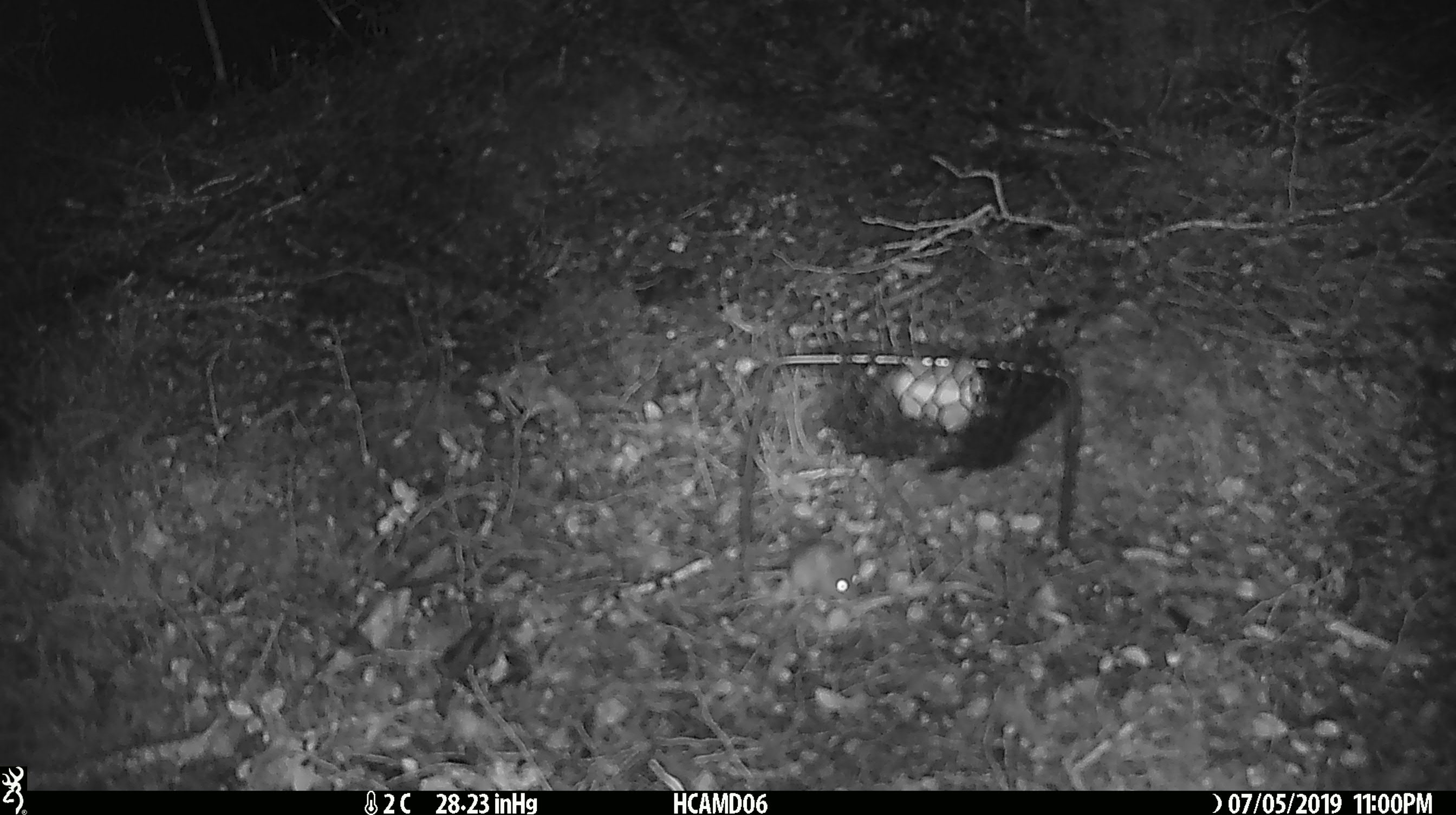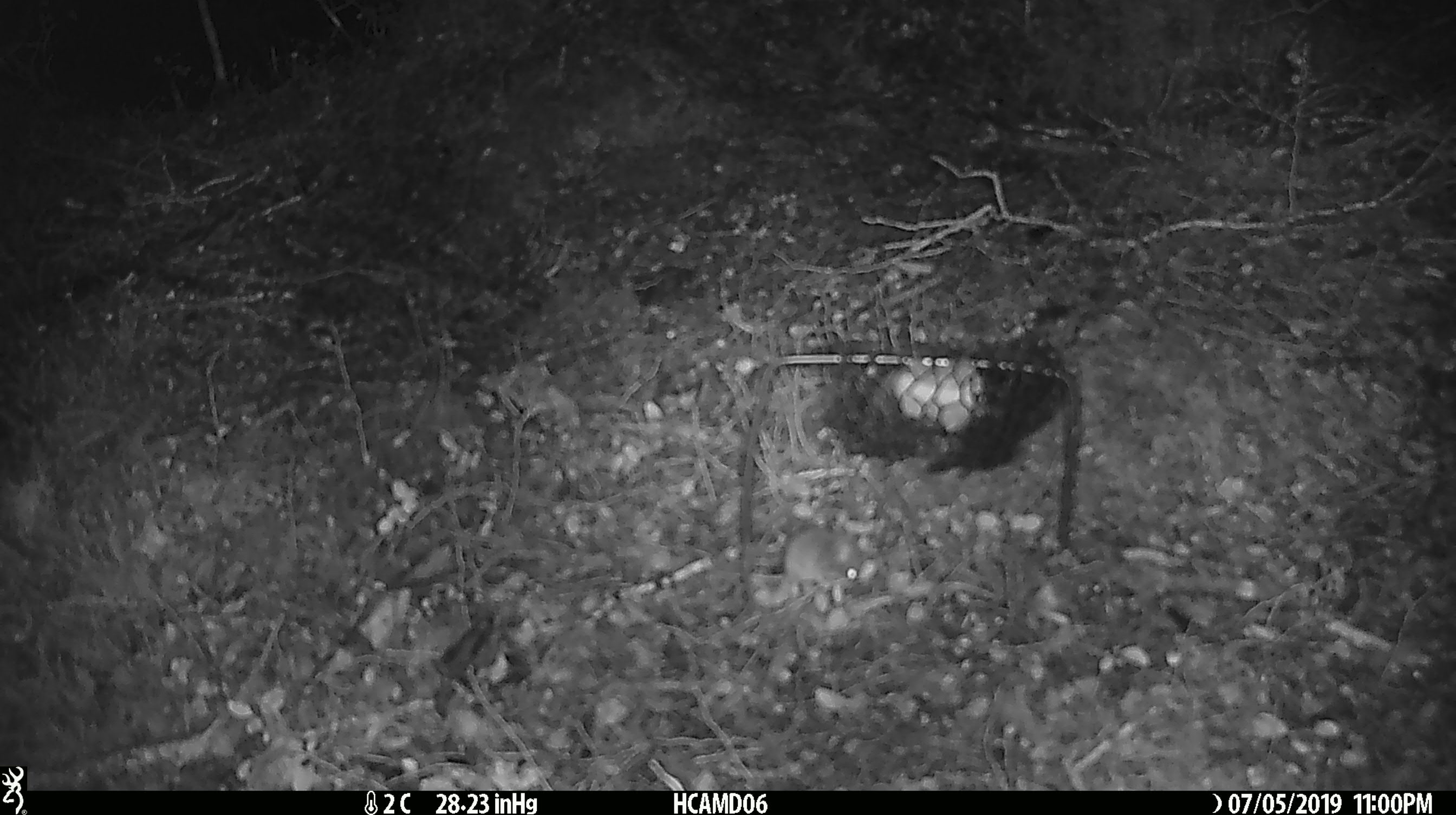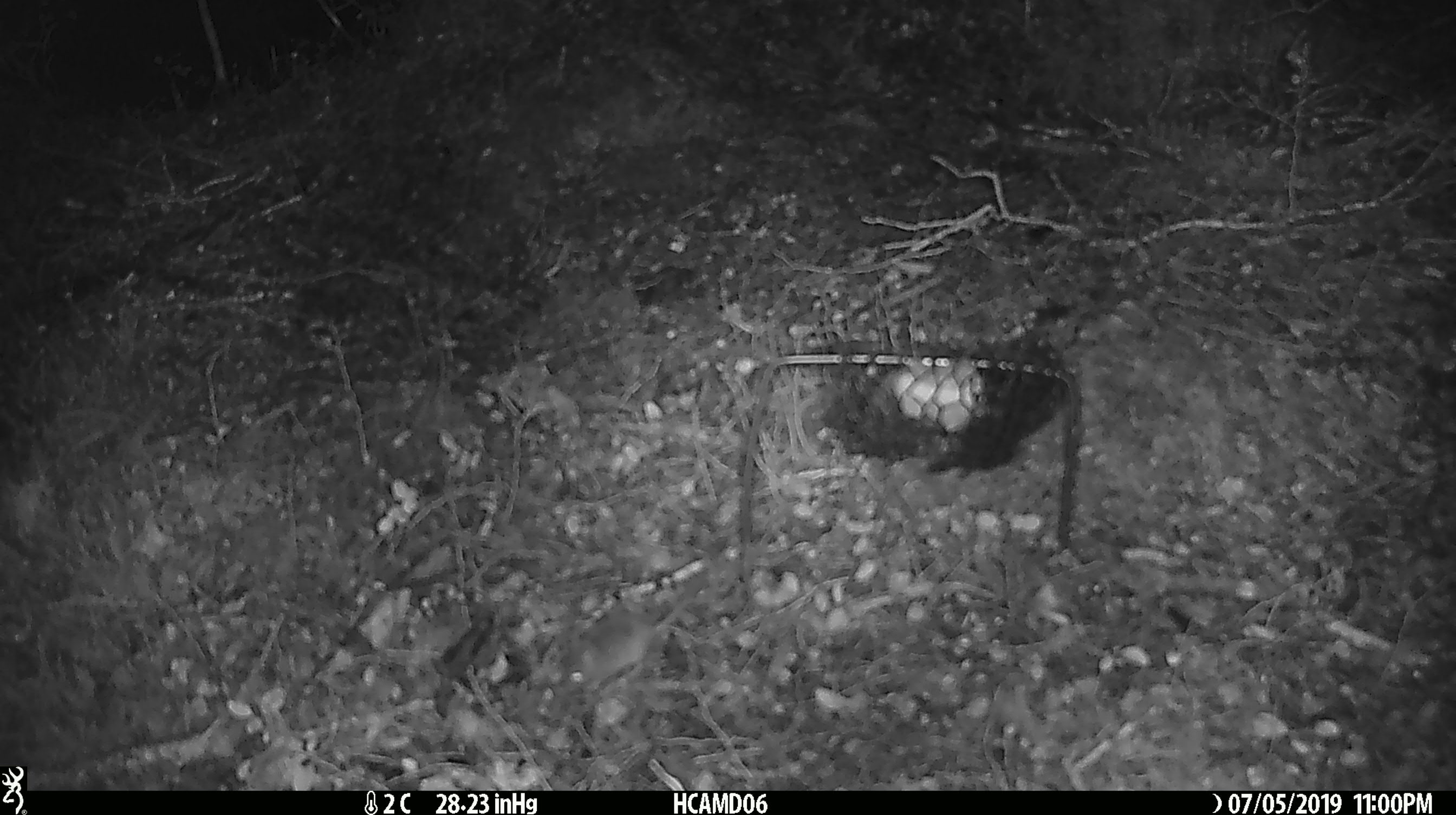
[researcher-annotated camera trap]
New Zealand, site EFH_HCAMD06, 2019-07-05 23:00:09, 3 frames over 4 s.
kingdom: Animalia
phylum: Chordata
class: Mammalia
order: Rodentia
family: Muridae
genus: Mus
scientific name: Mus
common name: mouse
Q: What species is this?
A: Mouse (Mus).